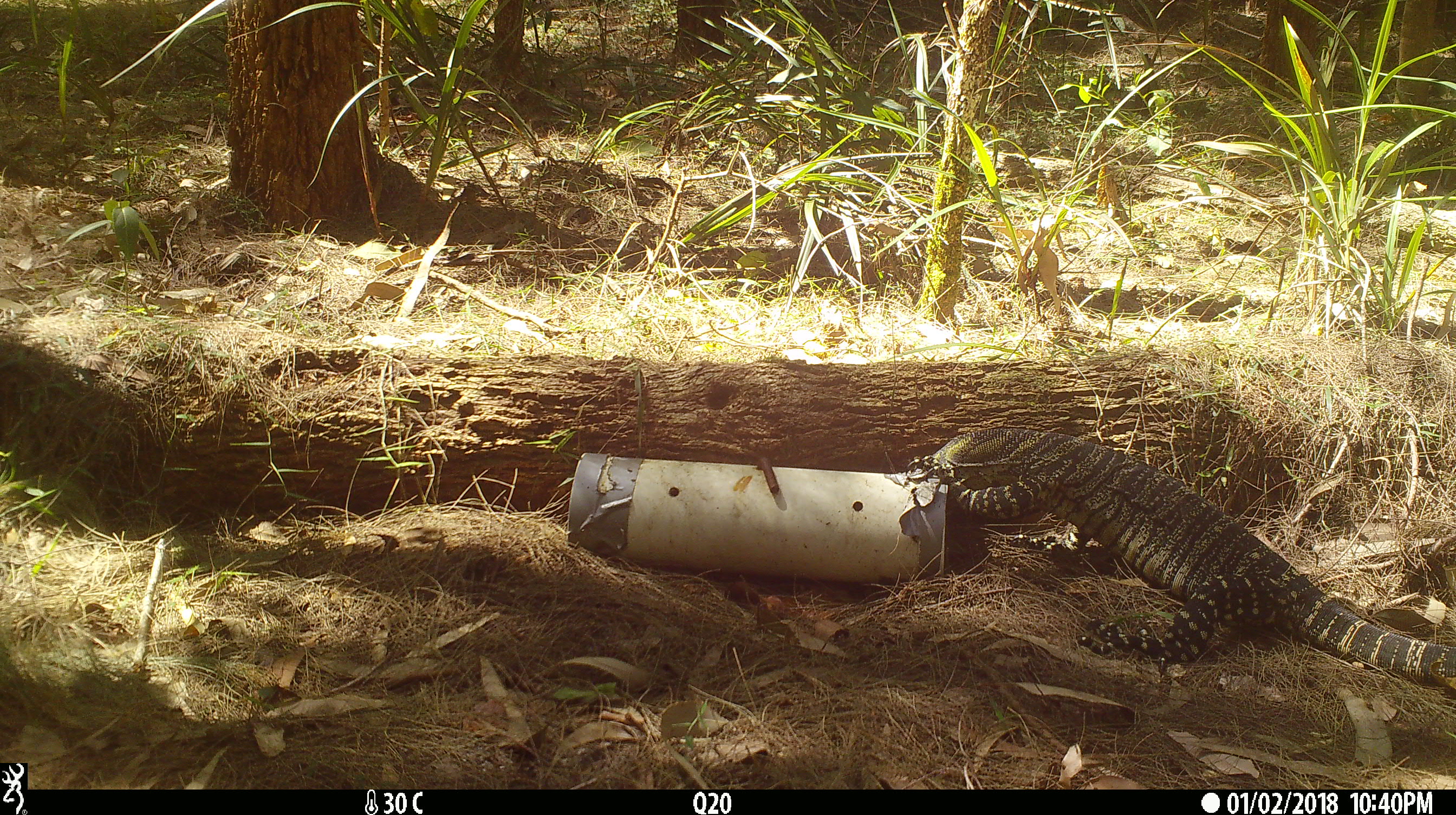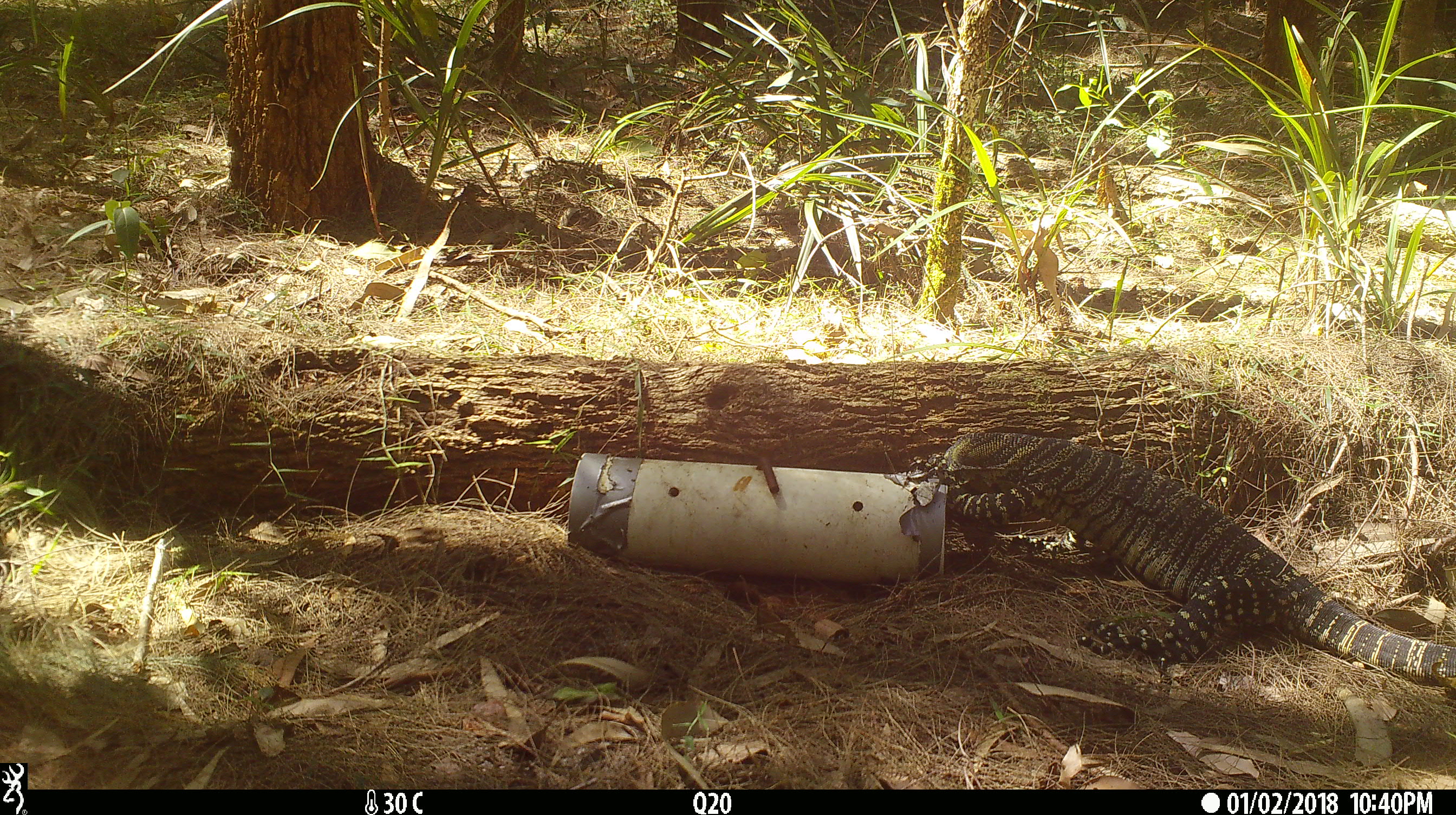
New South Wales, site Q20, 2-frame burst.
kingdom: Animalia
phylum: Chordata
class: Reptilia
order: Squamata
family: Varanidae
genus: Varanus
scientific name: Varanus varius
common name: lace monitor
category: goanna